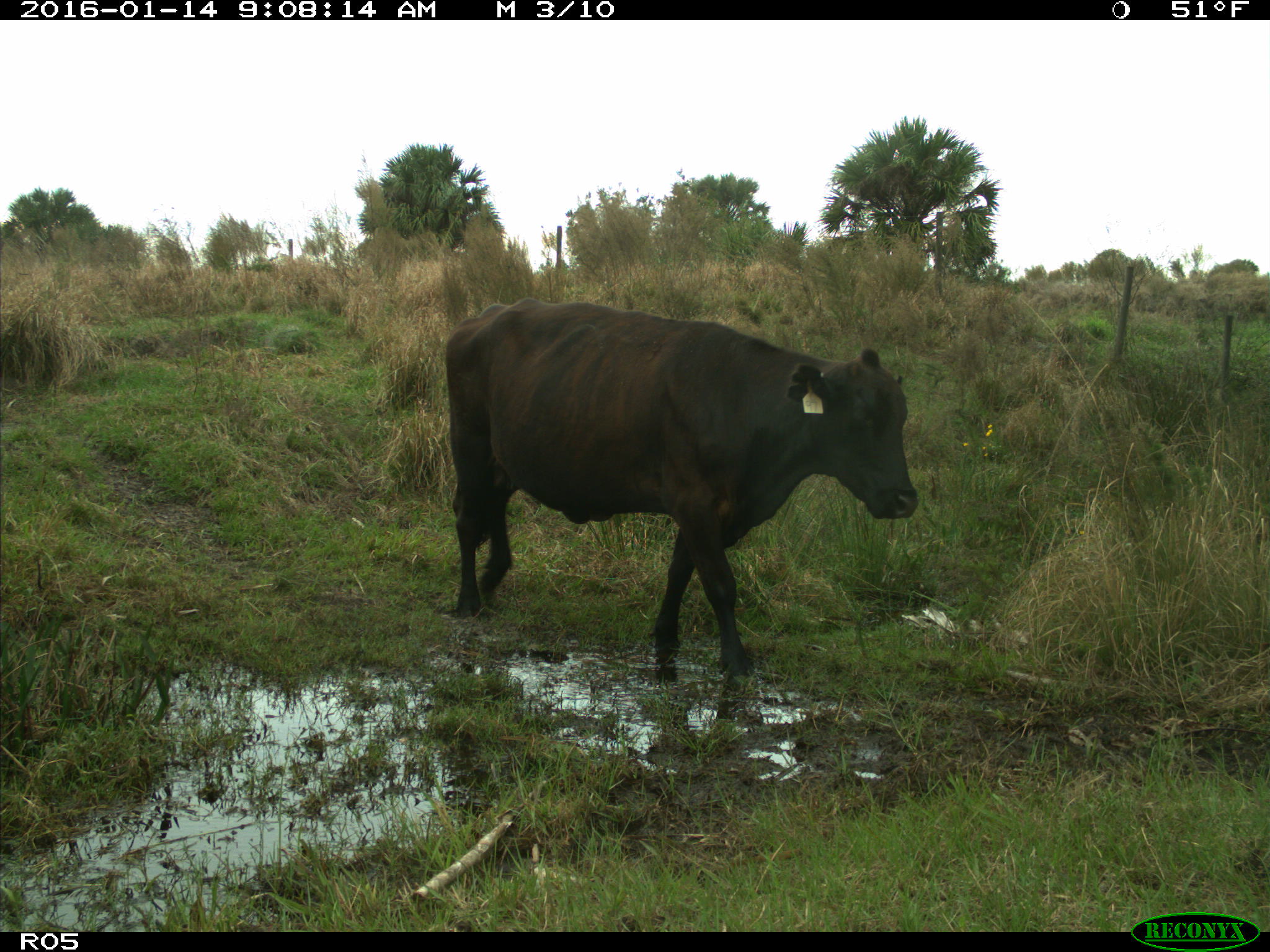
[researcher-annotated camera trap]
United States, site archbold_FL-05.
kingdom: Animalia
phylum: Chordata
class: Mammalia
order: Artiodactyla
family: Bovidae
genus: Bos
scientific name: Bos taurus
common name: domestic cow